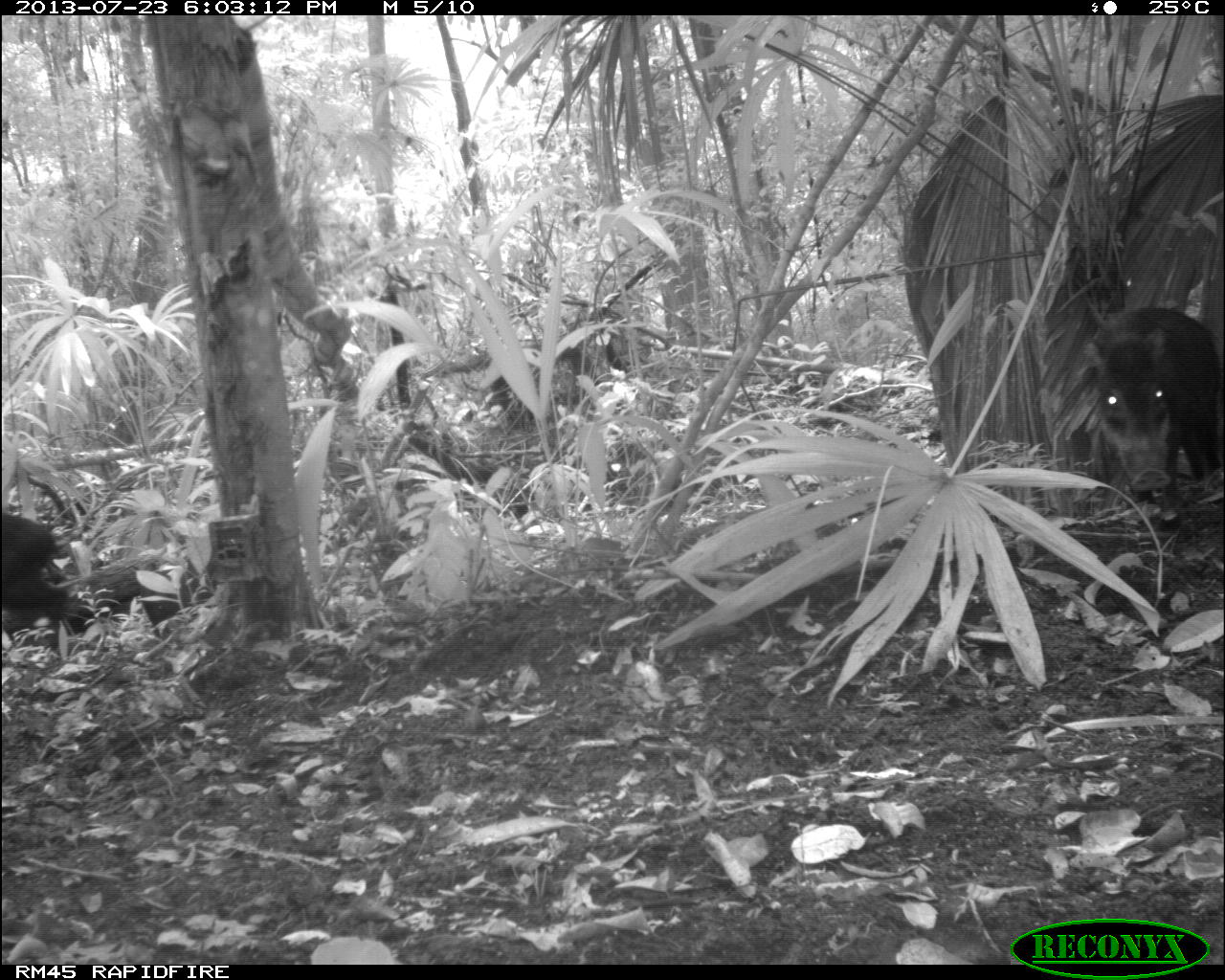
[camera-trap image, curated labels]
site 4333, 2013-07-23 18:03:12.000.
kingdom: Animalia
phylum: Chordata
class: Mammalia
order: Artiodactyla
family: Tayassuidae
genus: Tayassu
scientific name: Tayassu pecari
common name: white-lipped peccary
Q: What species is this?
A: Tayassu pecari (white-lipped peccary).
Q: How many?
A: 1.